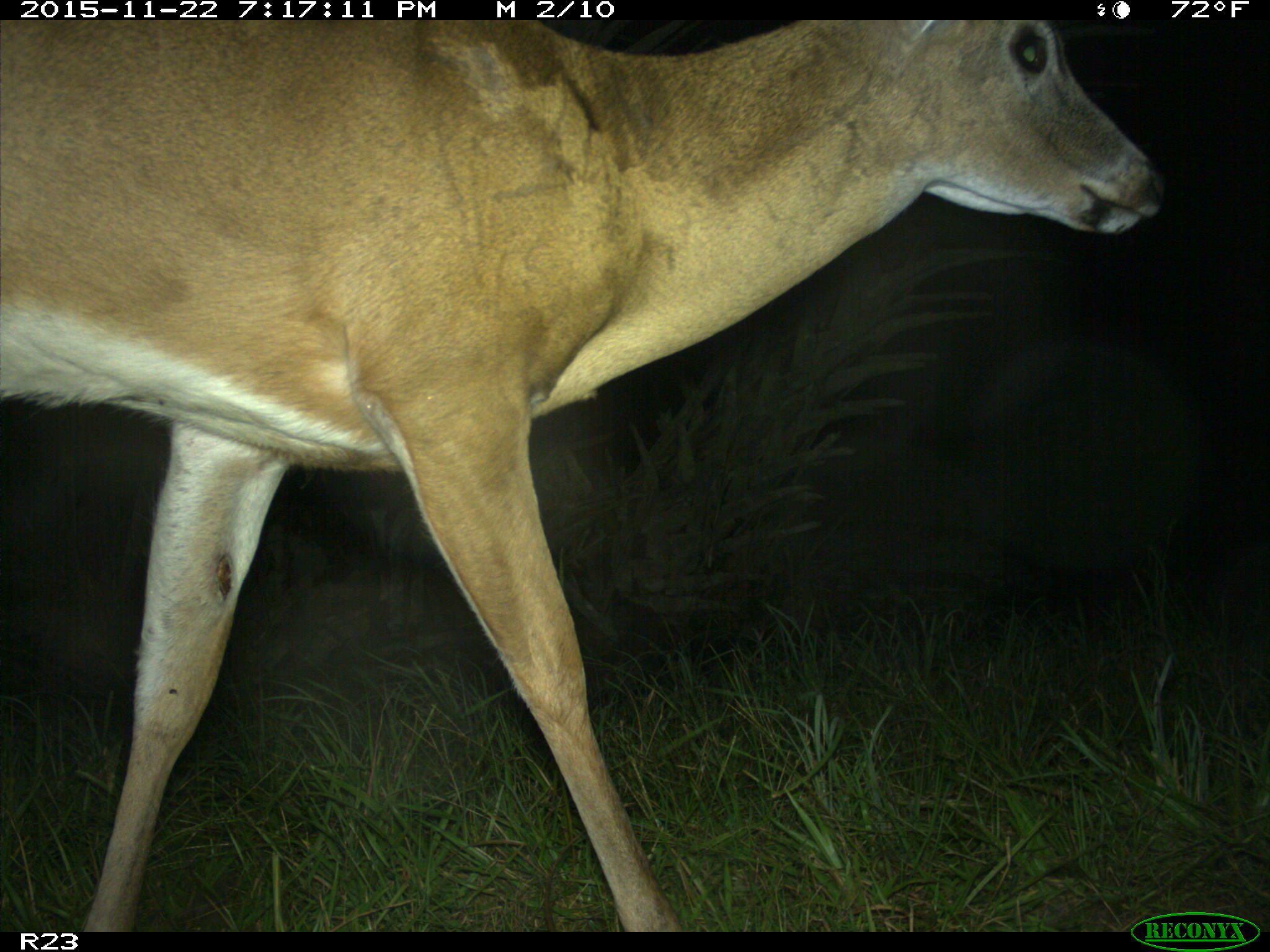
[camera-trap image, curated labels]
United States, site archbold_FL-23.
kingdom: Animalia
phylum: Chordata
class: Mammalia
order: Artiodactyla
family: Cervidae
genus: Odocoileus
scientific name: Odocoileus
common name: deer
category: unidentified deer